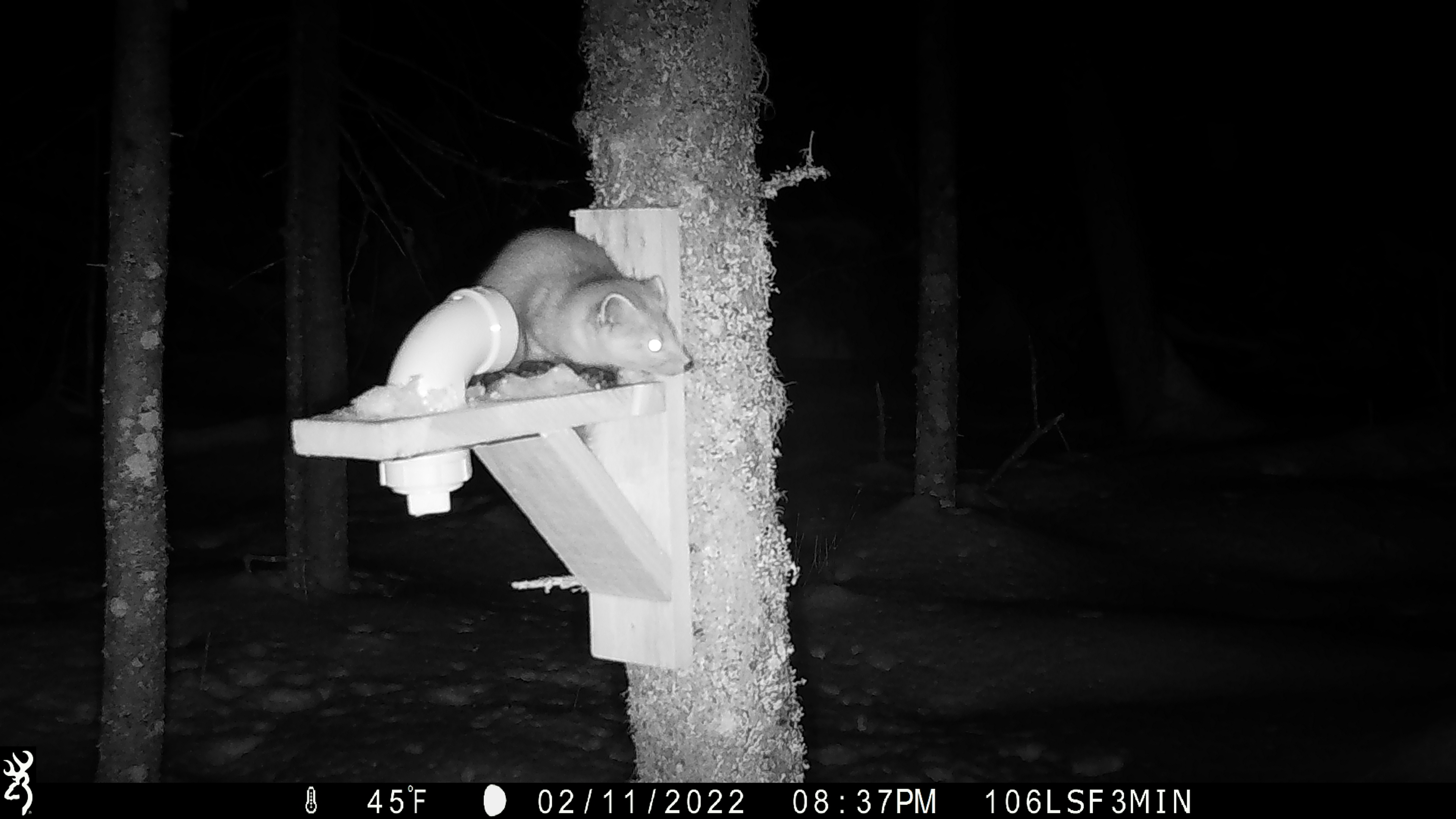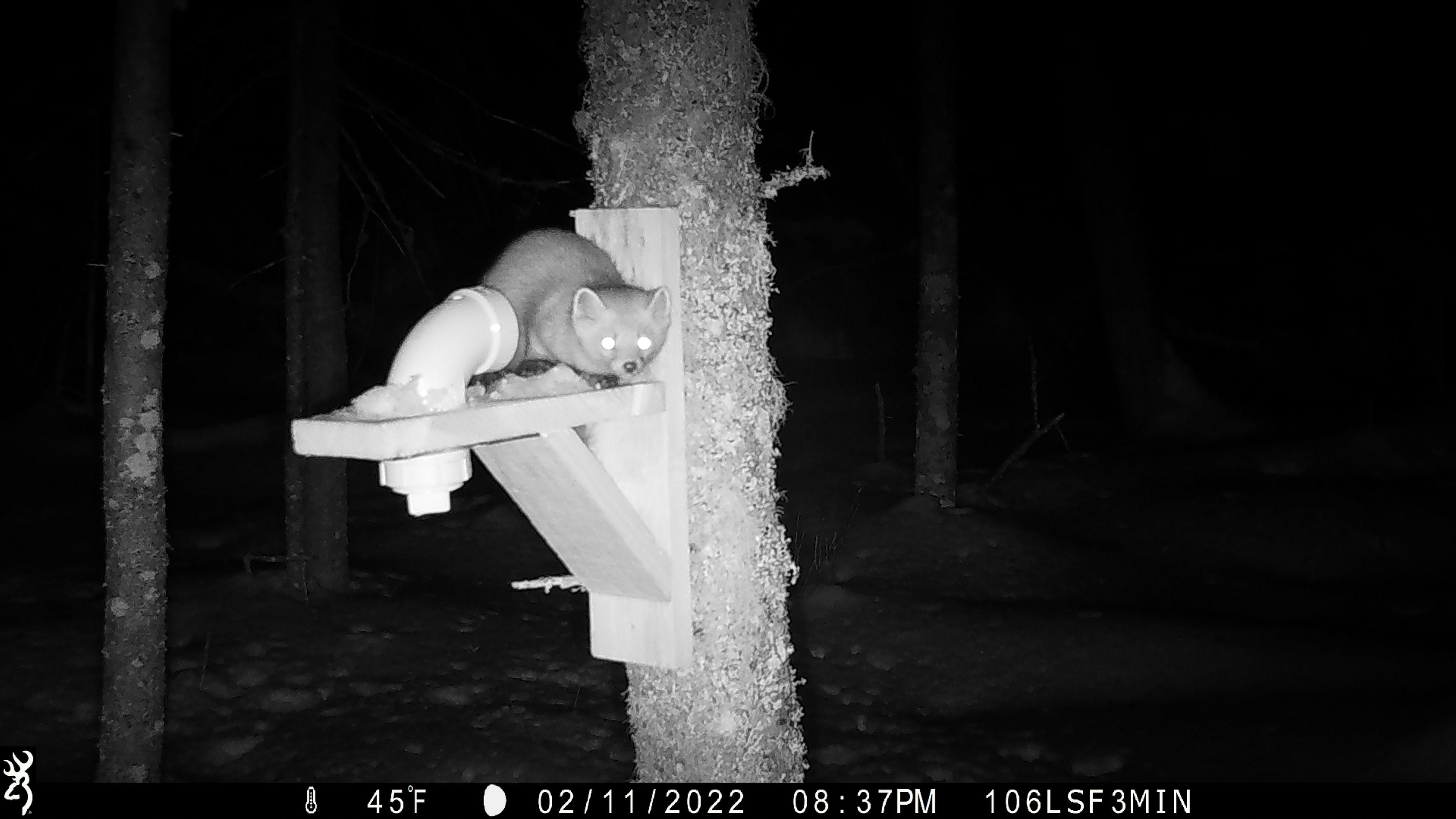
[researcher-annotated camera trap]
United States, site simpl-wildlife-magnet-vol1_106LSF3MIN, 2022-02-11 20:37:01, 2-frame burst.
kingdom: Animalia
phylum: Chordata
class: Mammalia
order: Carnivora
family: Mustelidae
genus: Martes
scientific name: Martes americana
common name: american marten